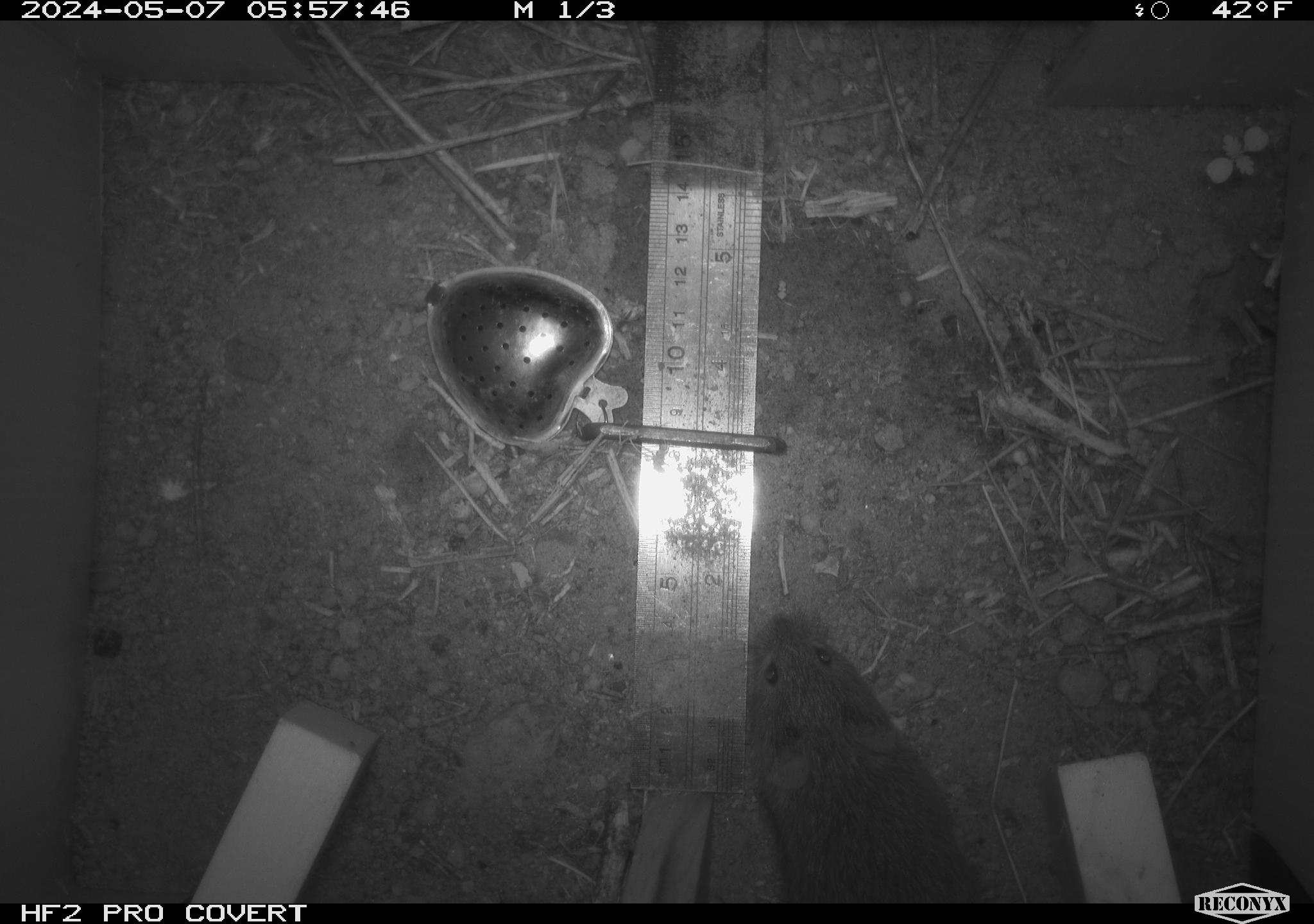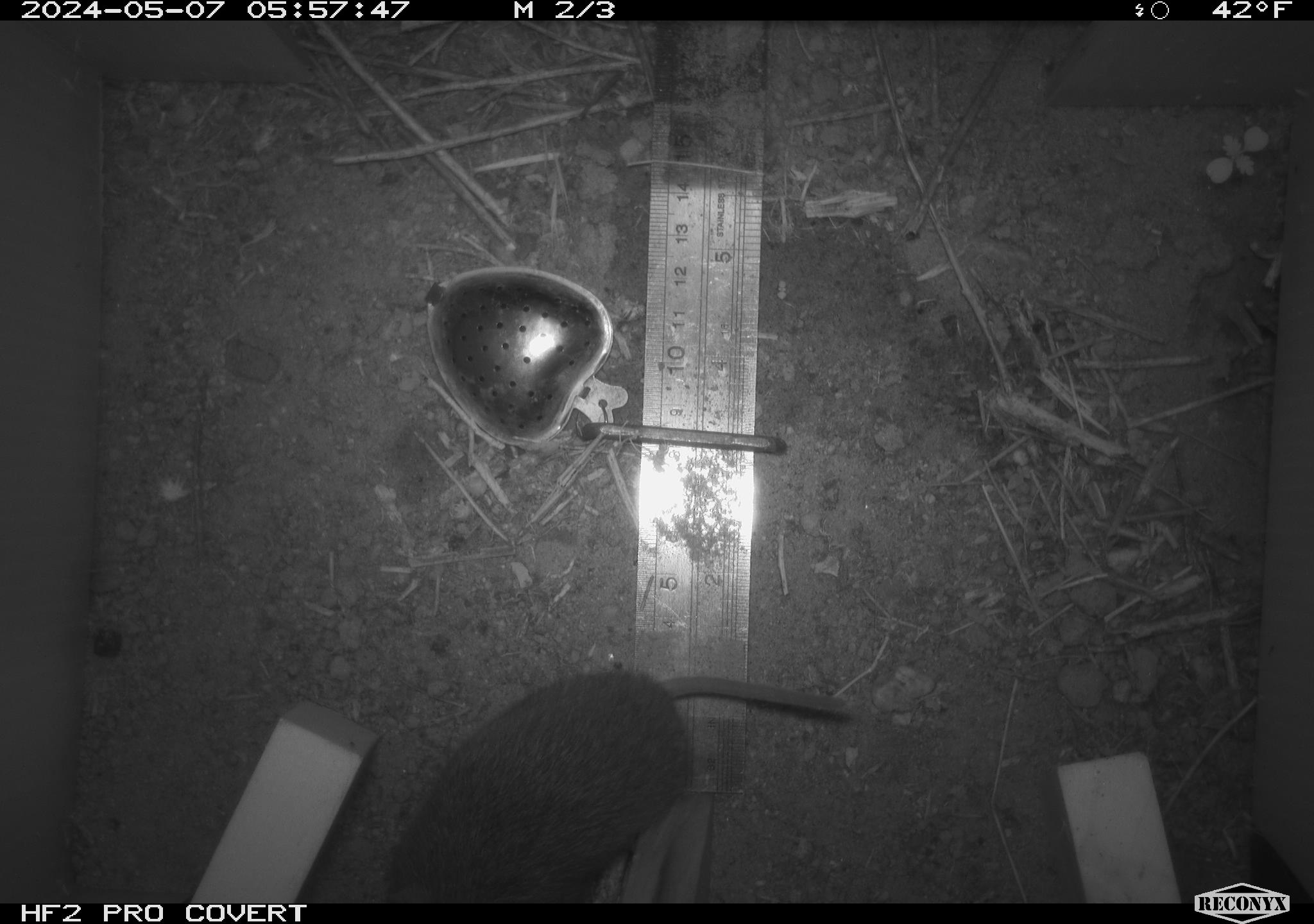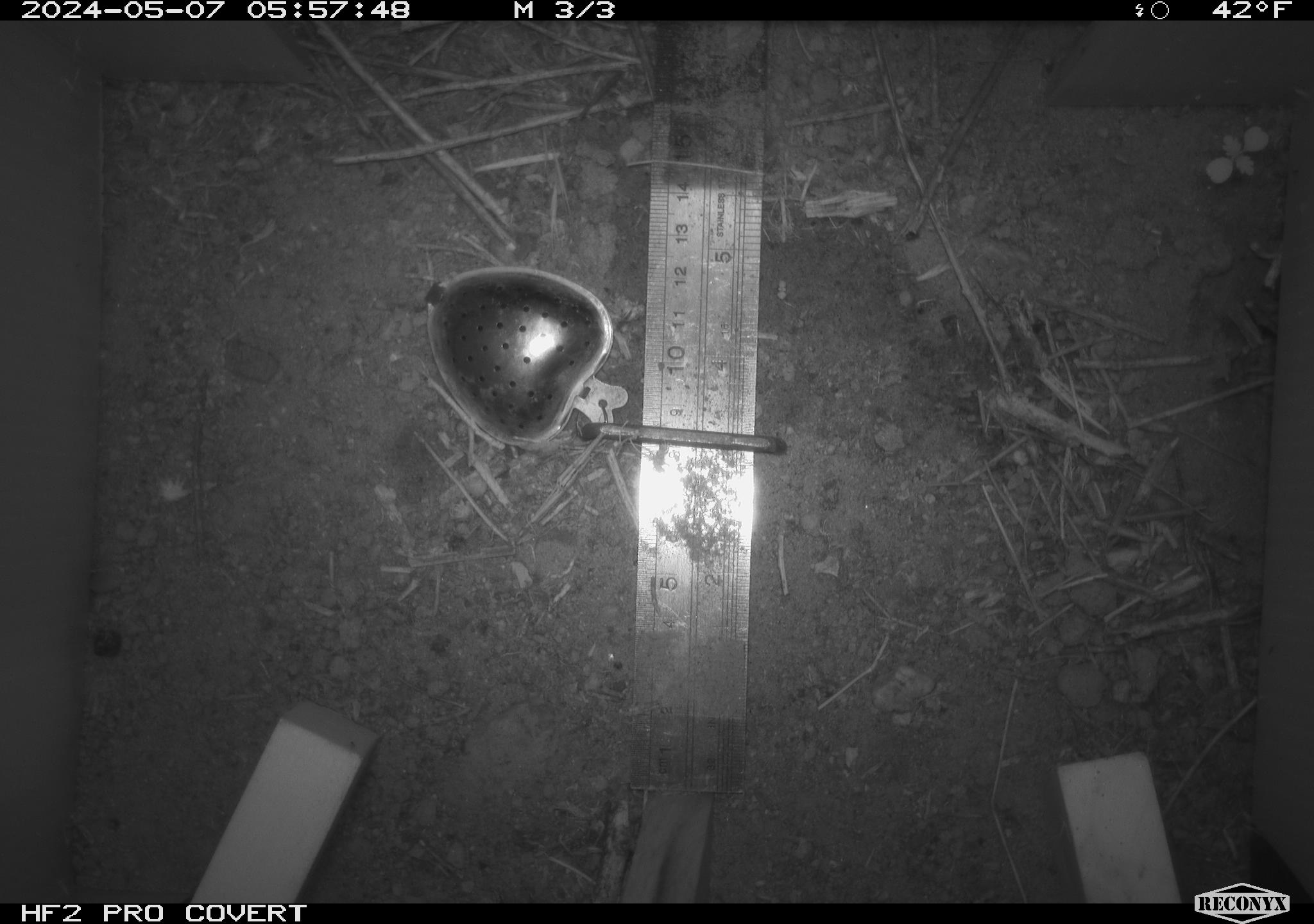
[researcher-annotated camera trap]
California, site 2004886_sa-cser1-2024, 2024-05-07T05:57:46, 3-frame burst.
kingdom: Animalia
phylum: Chordata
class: Mammalia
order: Rodentia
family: Cricetidae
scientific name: Cricetidae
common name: hamsters, voles, lemmings, and allies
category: cricetidae family